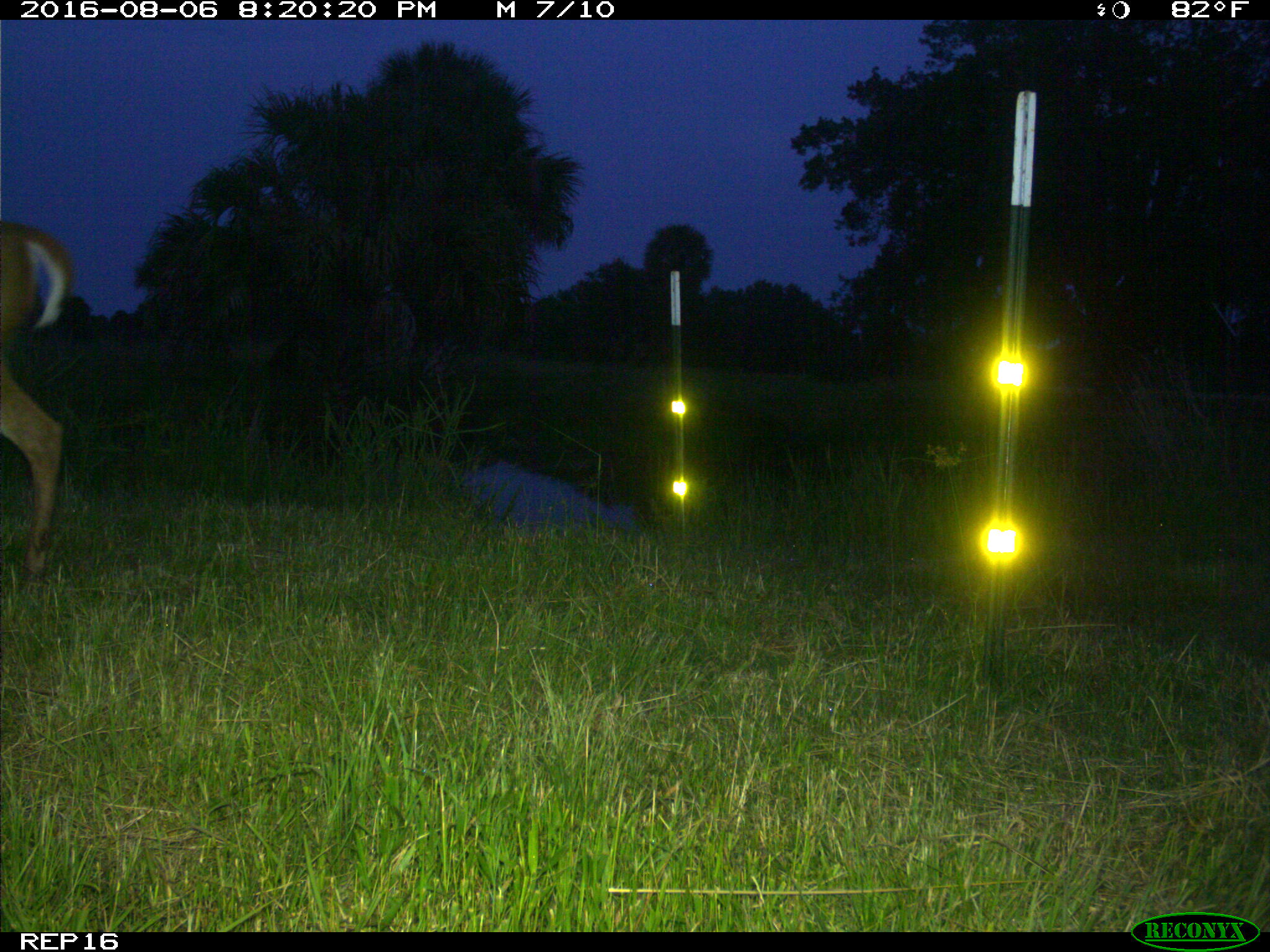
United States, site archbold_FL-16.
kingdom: Animalia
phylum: Chordata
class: Mammalia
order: Artiodactyla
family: Bovidae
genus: Bos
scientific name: Bos taurus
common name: domestic cow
Bos taurus (domestic cow).